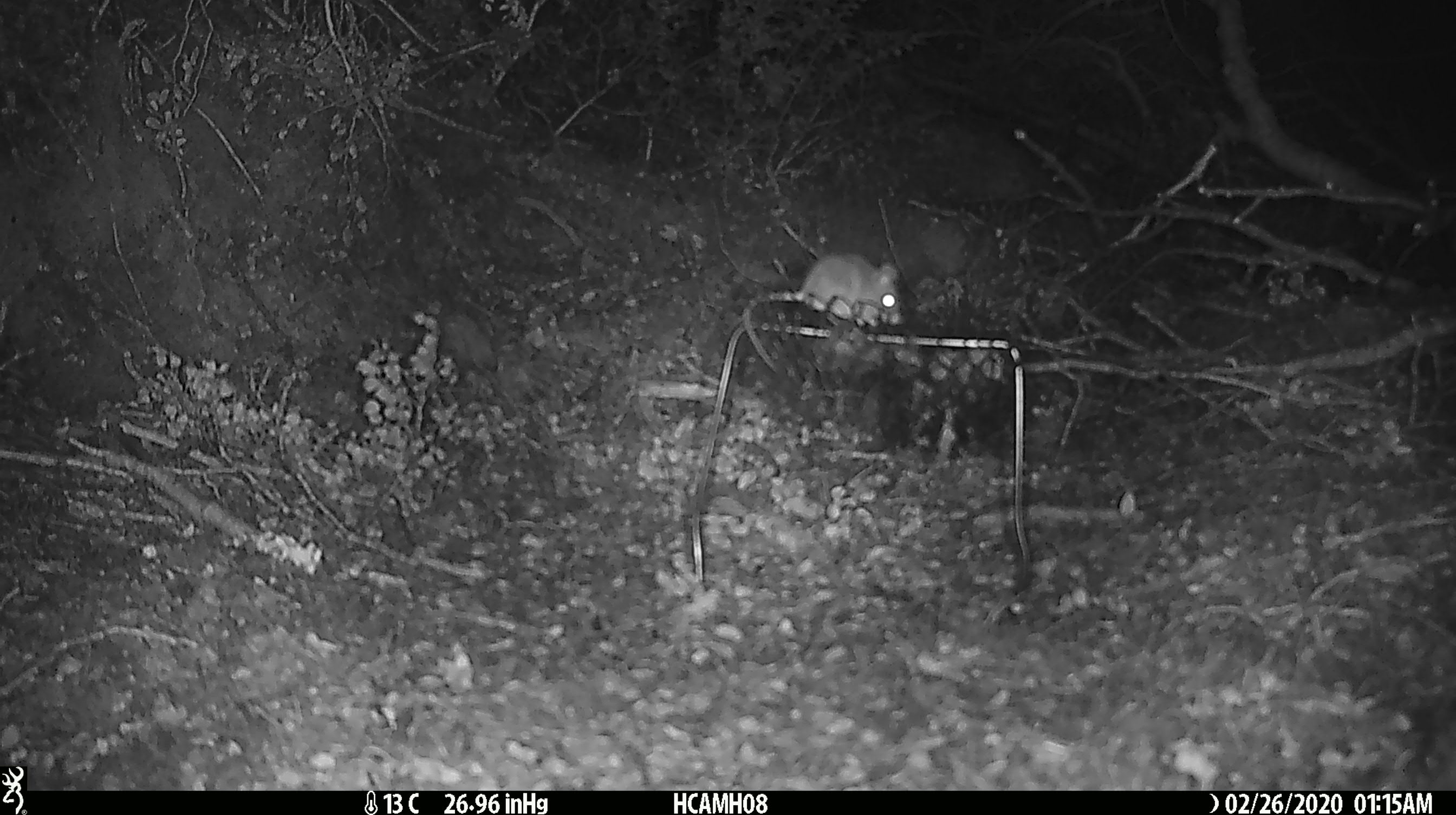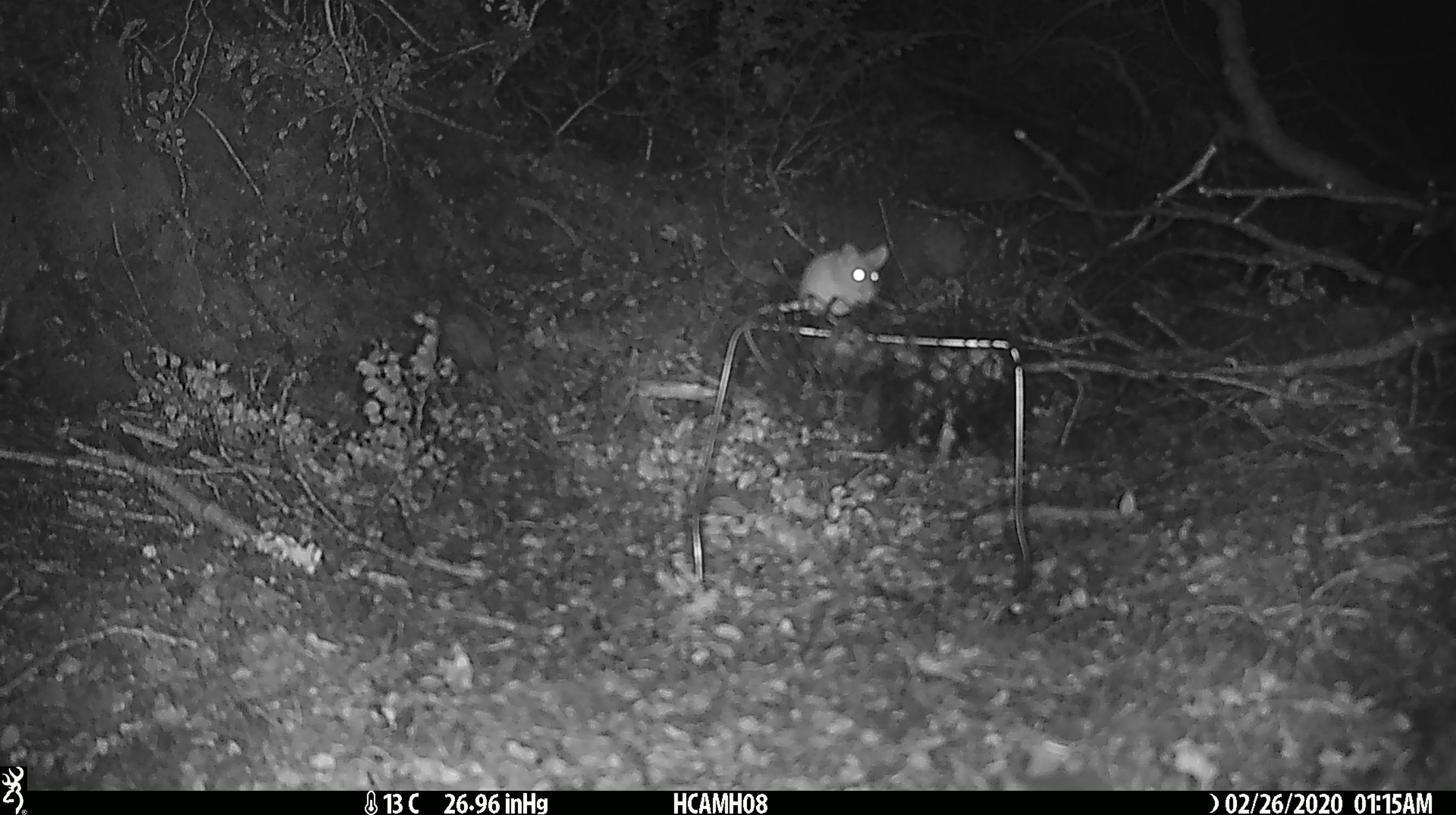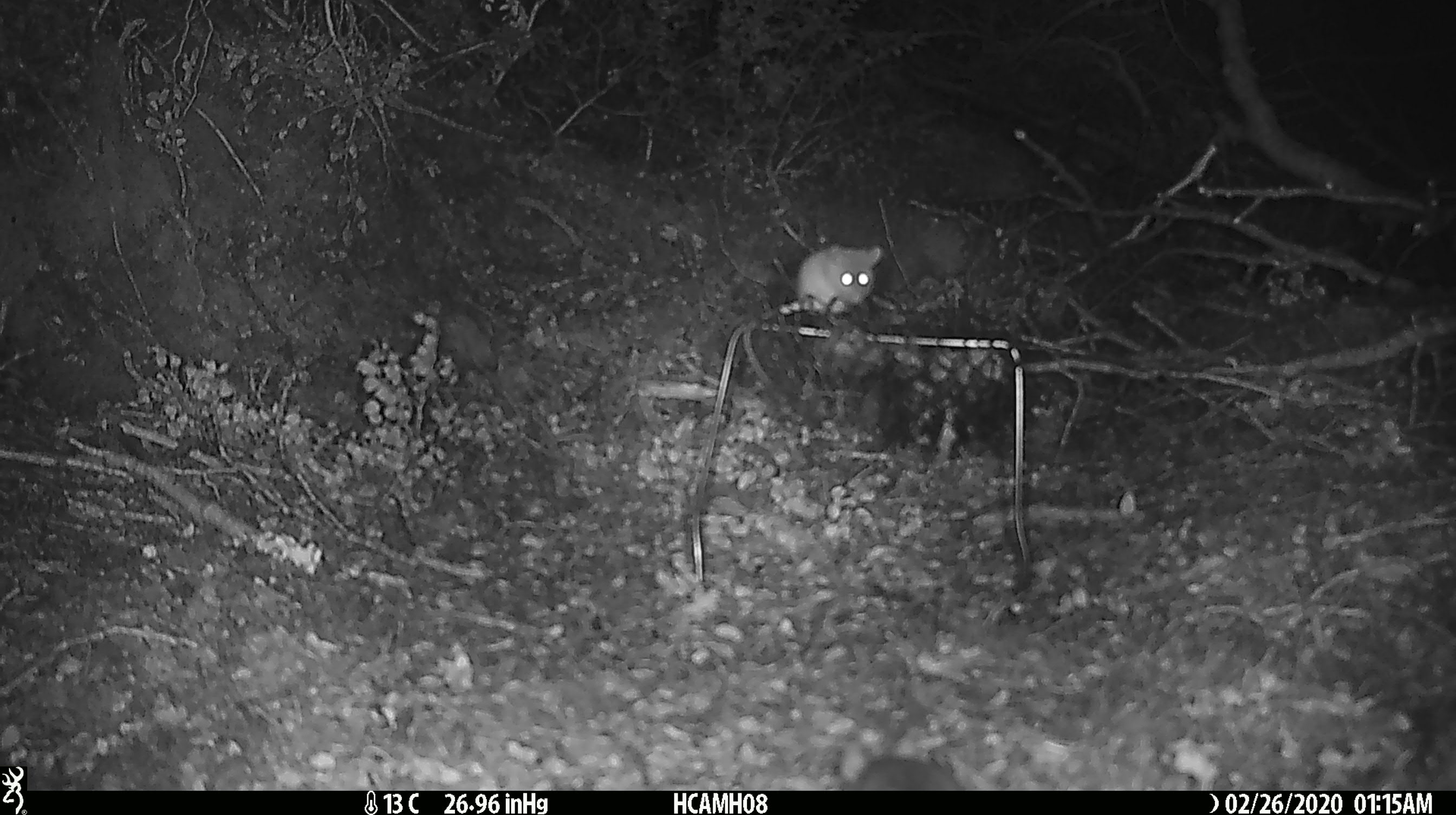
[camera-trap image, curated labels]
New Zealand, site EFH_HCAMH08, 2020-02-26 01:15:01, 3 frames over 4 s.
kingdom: Animalia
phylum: Chordata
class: Mammalia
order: Rodentia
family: Muridae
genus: Mus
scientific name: Mus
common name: mouse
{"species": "mouse (Mus)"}